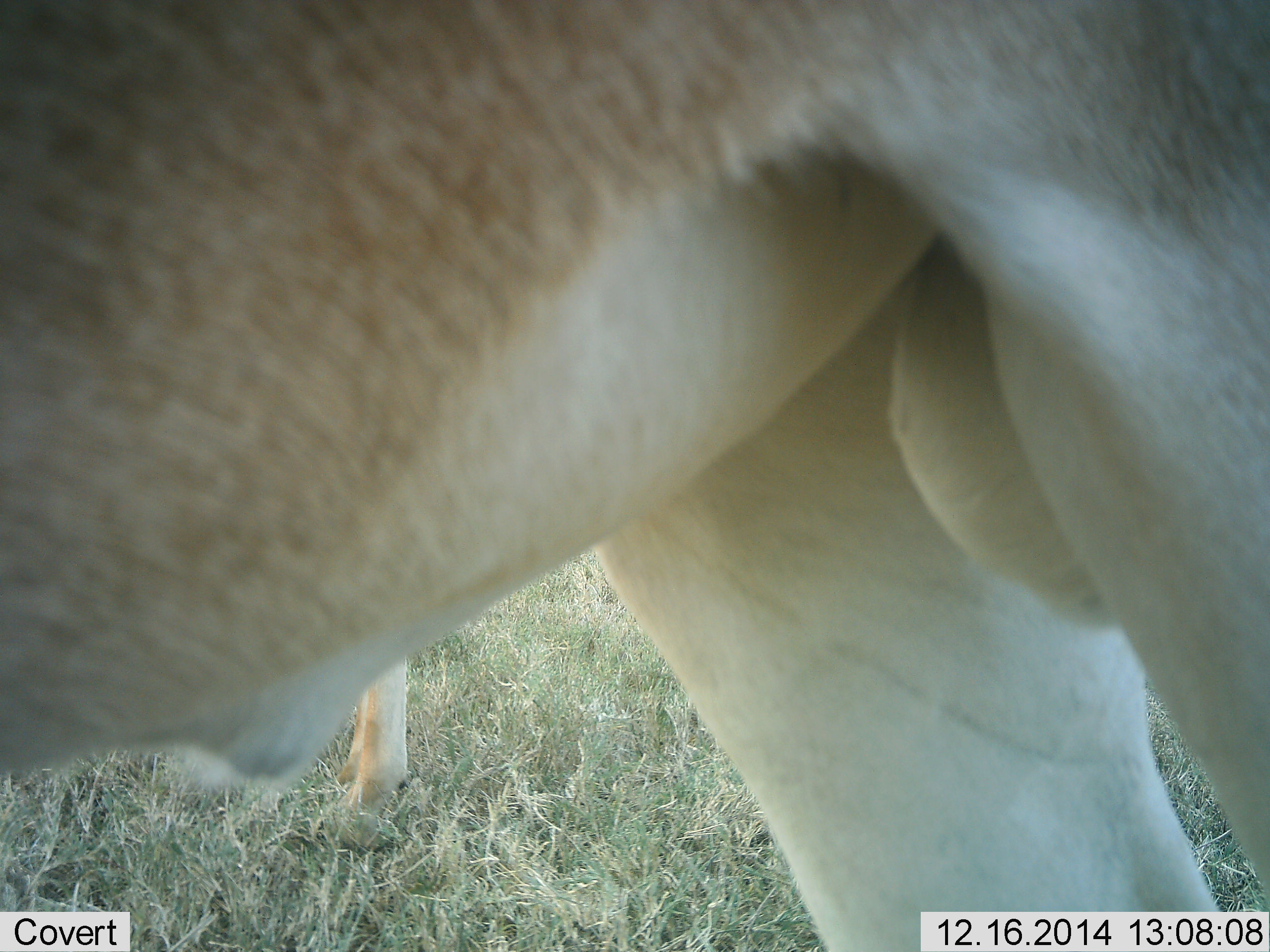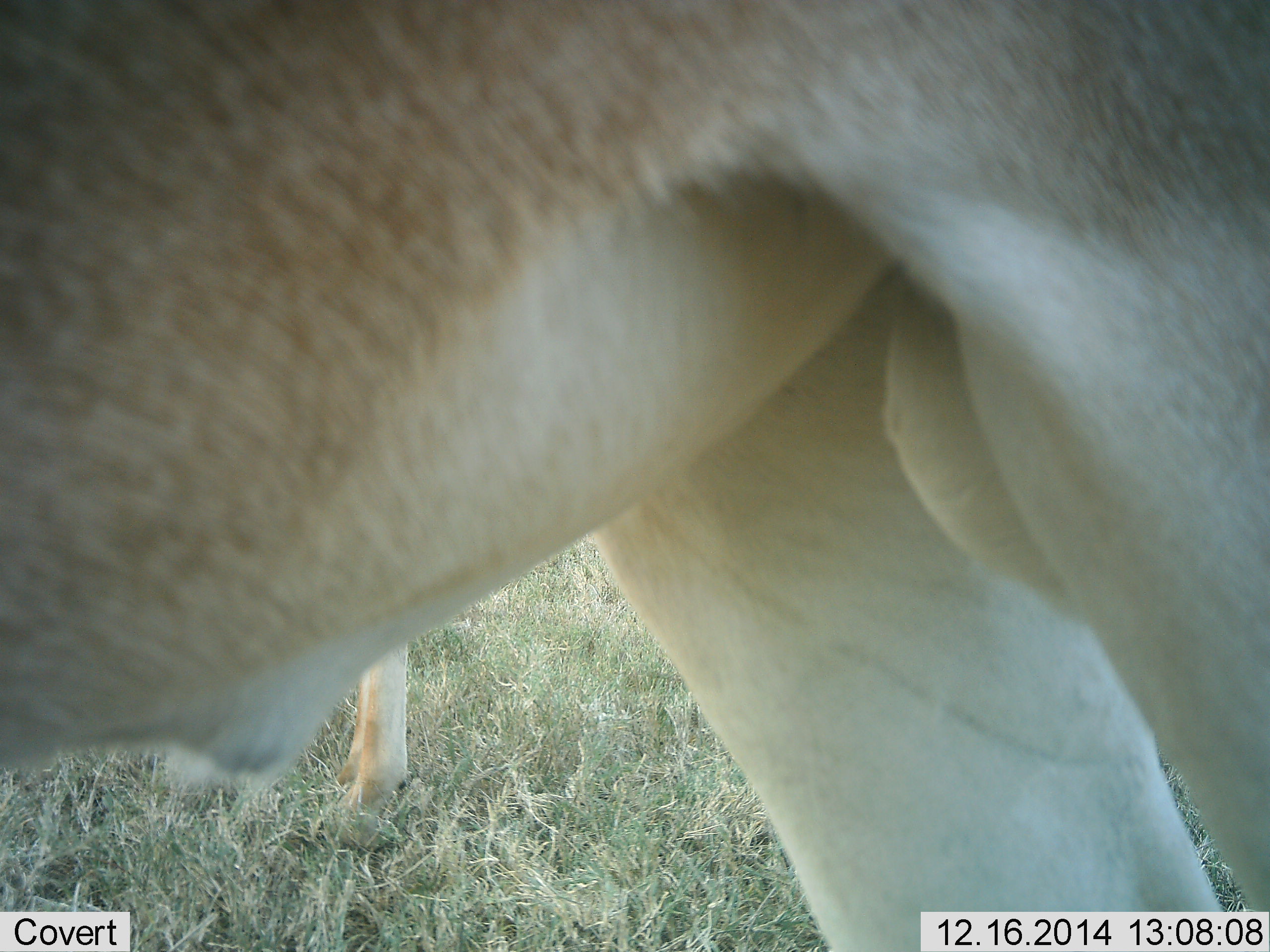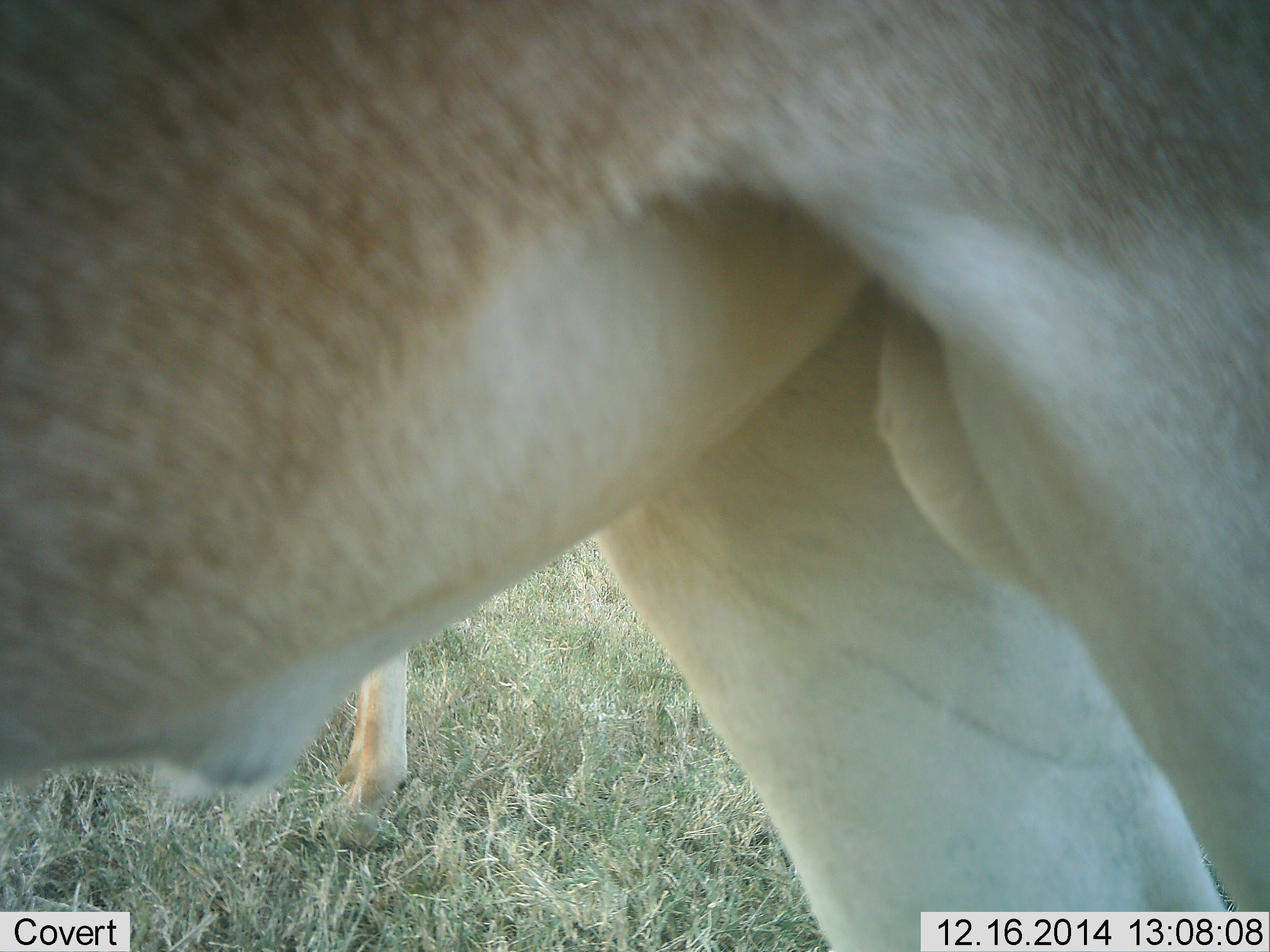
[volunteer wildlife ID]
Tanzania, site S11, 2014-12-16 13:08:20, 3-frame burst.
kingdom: Animalia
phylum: Chordata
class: Mammalia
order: Artiodactyla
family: Bovidae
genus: Alcelaphus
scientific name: Alcelaphus buselaphus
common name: hartebeest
Hartebeest (Alcelaphus buselaphus), count 2. Behavior (volunteer vote fractions): standing 100%, resting 0%, moving 0%, interacting 0%. Young present (vote fraction): 0%. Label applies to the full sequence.